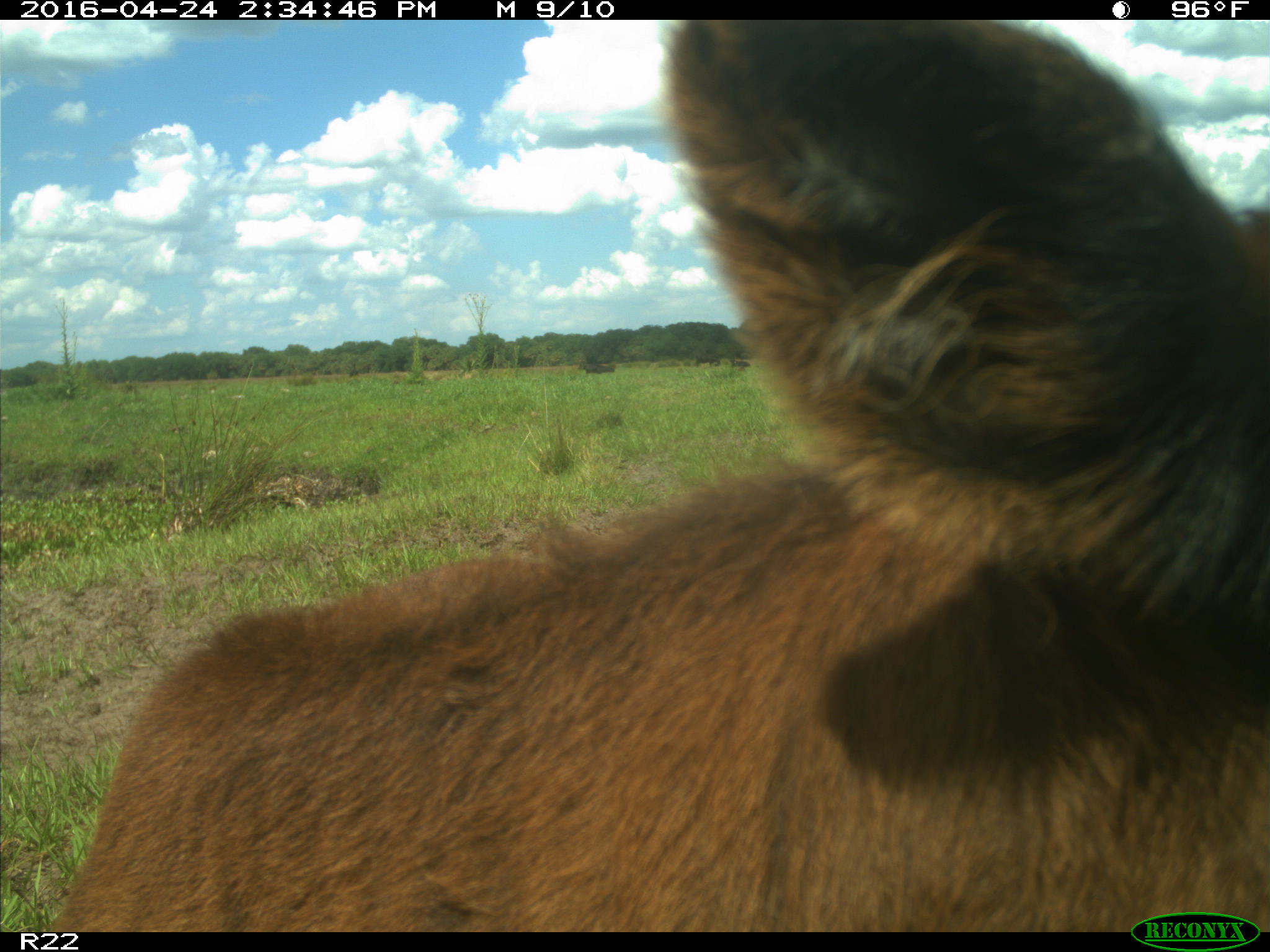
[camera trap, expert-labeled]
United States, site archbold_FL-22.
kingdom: Animalia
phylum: Chordata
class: Mammalia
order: Artiodactyla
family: Bovidae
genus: Bos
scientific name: Bos taurus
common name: domestic cow